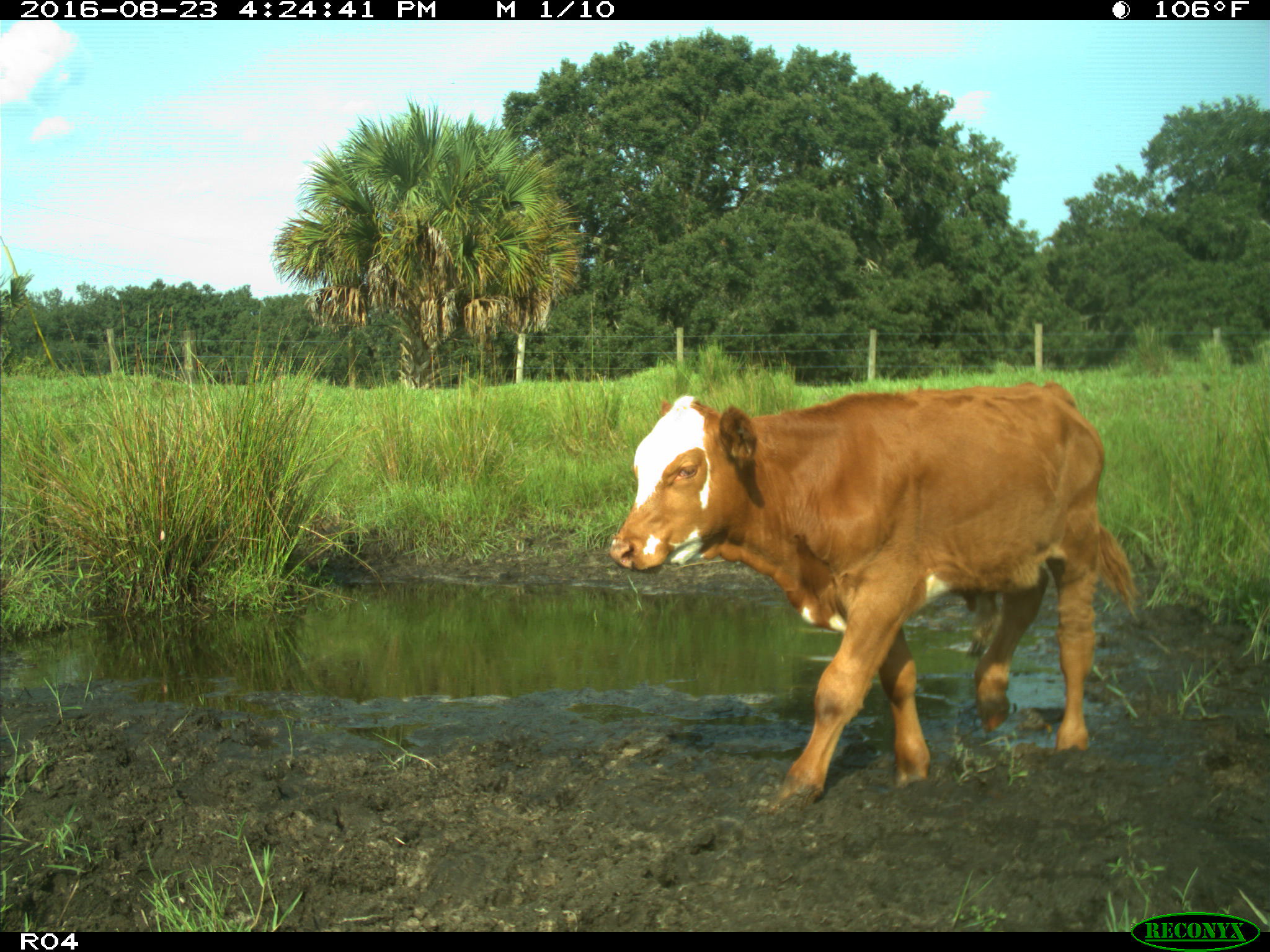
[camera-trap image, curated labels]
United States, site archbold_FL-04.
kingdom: Animalia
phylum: Chordata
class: Mammalia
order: Artiodactyla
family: Bovidae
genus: Bos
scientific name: Bos taurus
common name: domestic cow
Bos taurus (domestic cow).